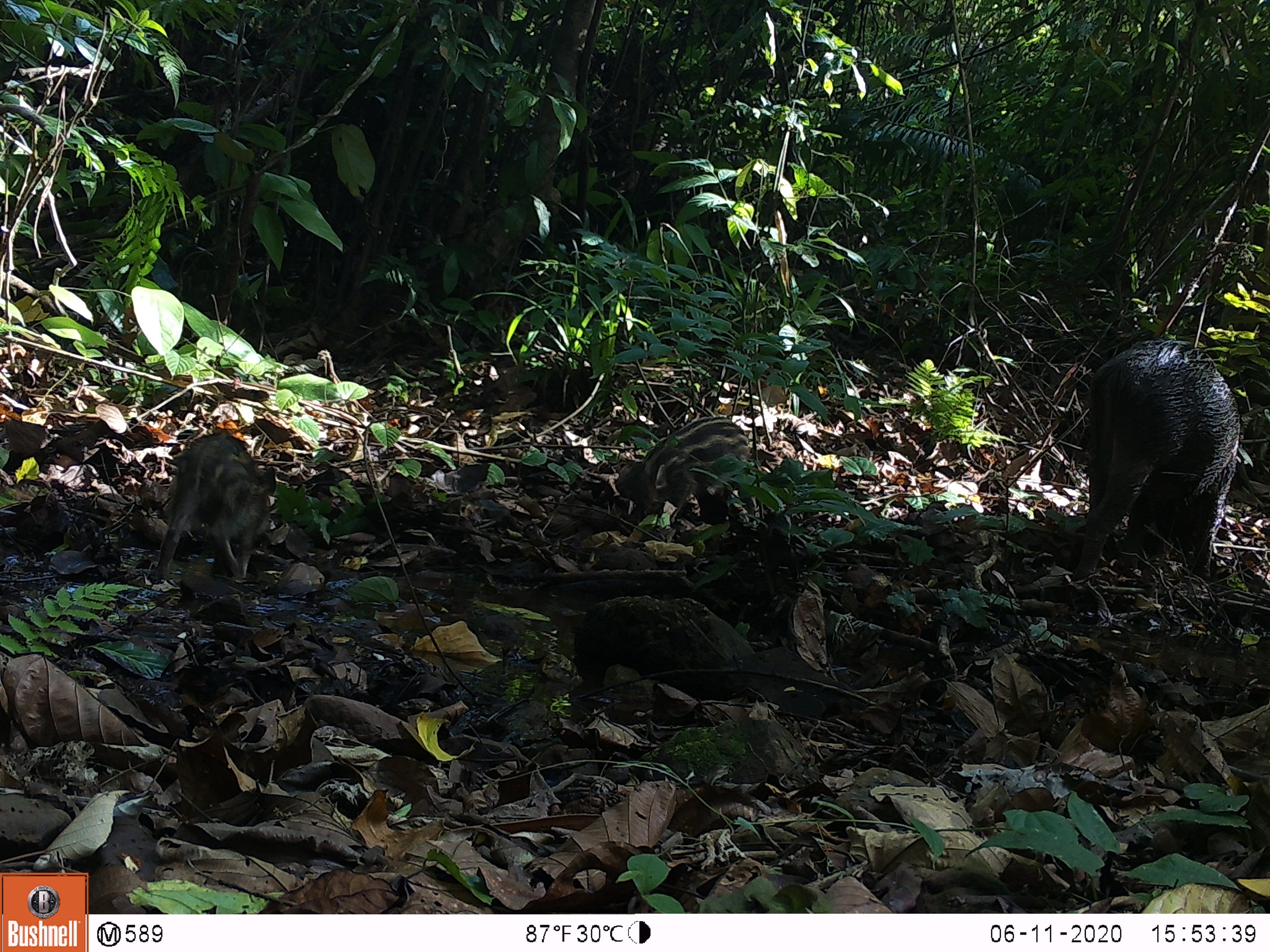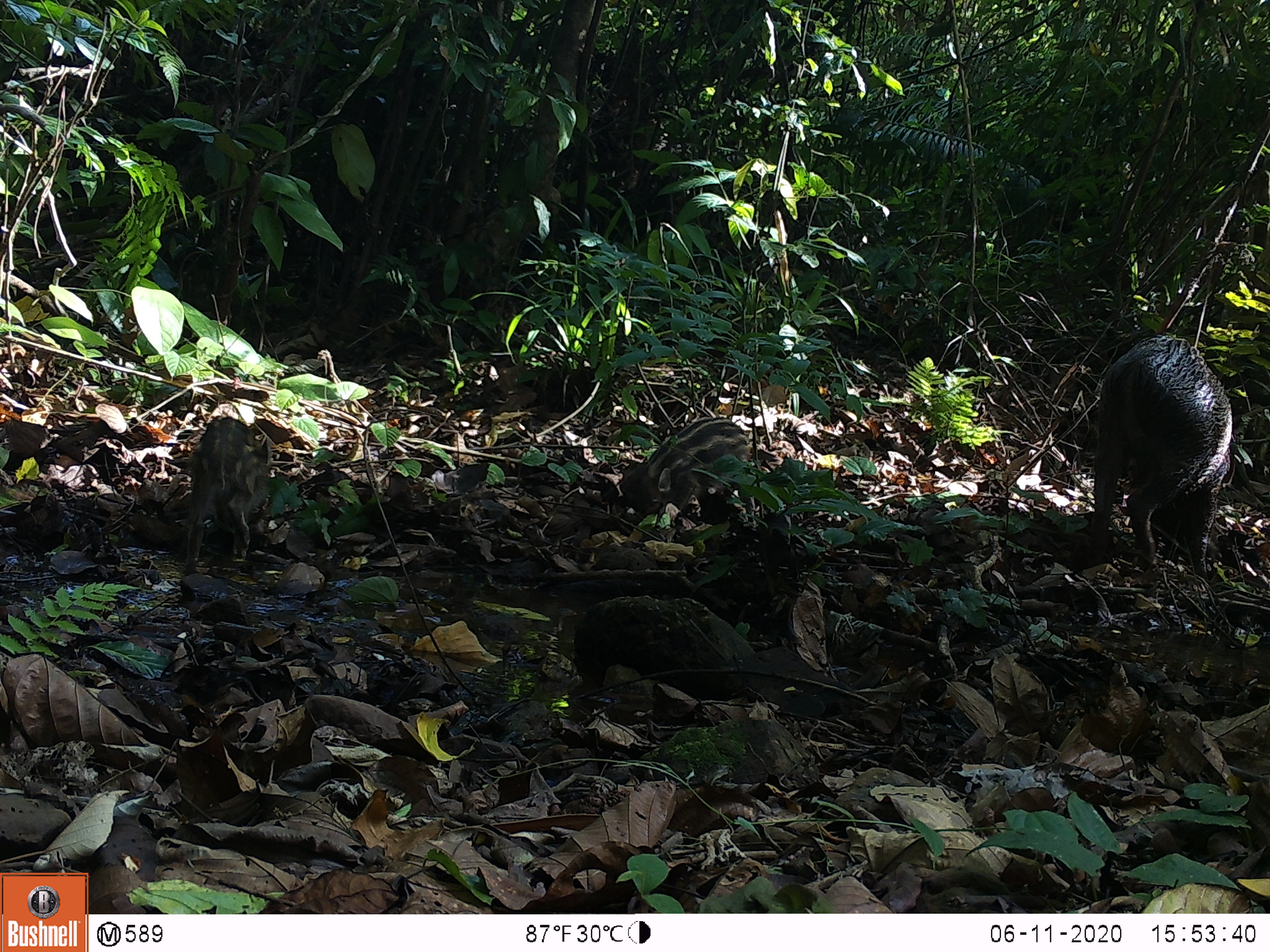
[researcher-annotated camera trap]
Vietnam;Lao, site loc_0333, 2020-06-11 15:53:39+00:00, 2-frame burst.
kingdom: Animalia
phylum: Chordata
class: Mammalia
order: Artiodactyla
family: Suidae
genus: Sus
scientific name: Sus scrofa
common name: eurasian wild pig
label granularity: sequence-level